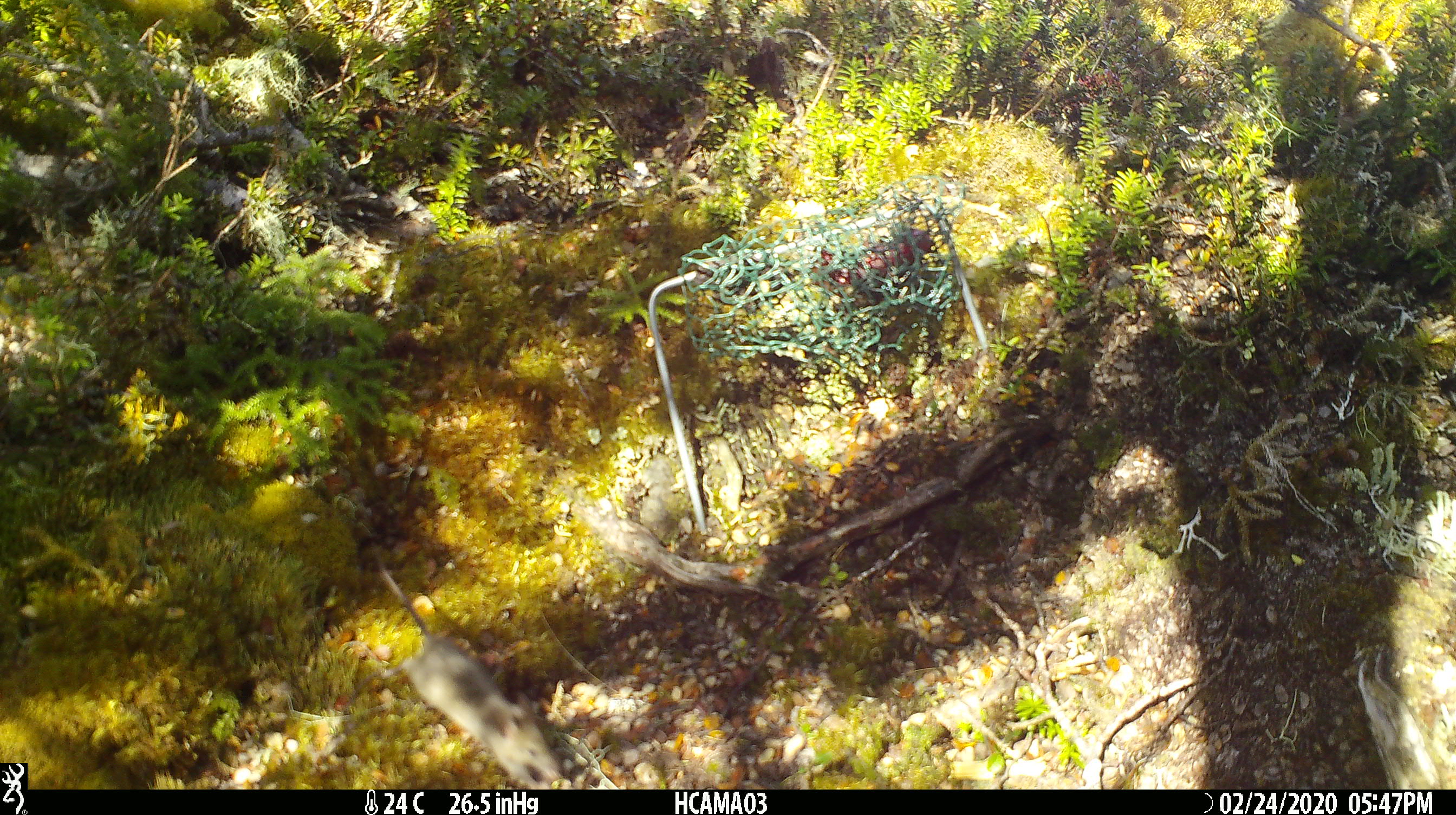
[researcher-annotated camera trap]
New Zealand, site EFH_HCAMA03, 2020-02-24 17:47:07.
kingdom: Animalia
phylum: Chordata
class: Mammalia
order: Rodentia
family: Muridae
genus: Mus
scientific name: Mus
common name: mouse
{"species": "mouse (Mus)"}